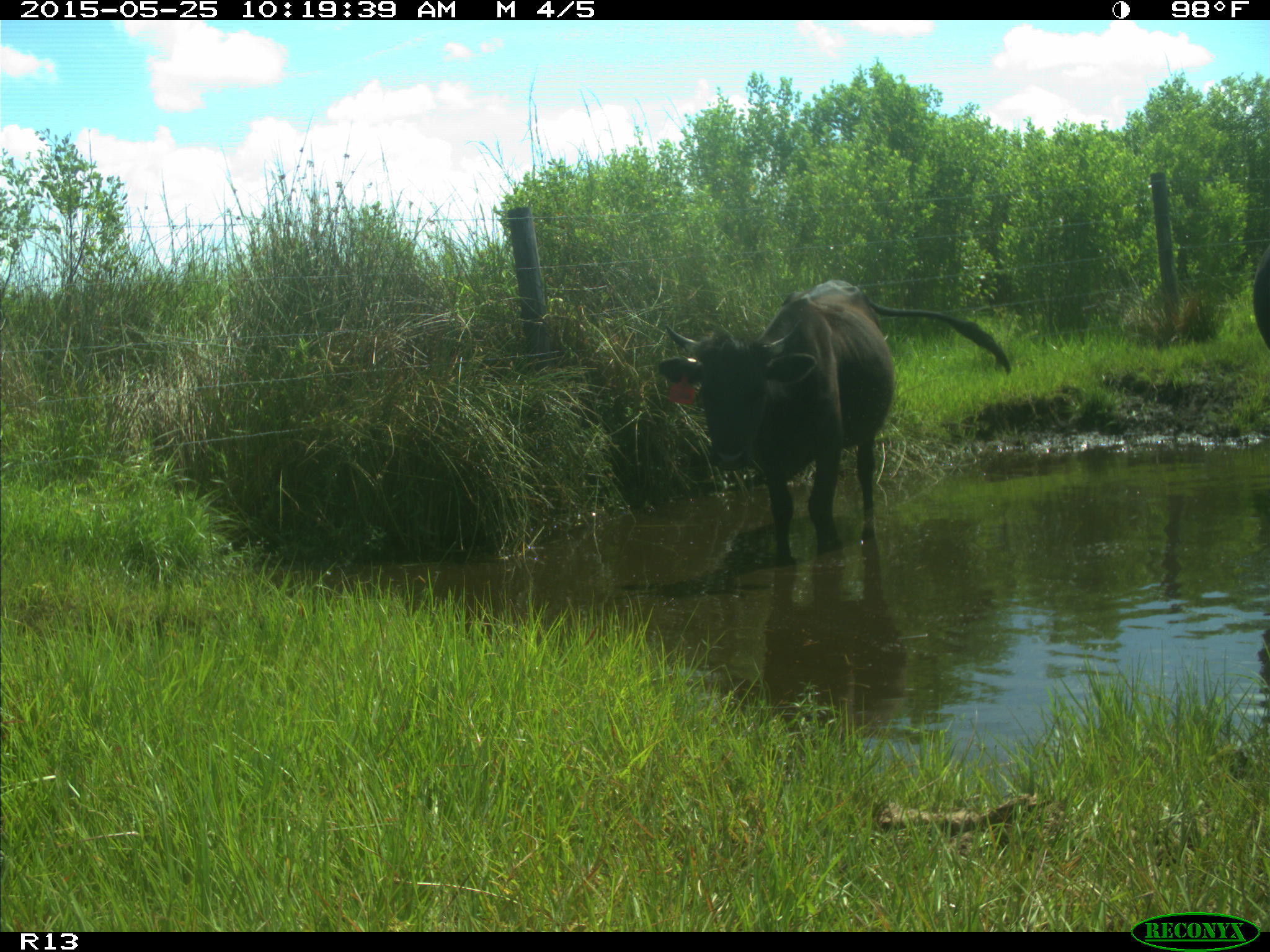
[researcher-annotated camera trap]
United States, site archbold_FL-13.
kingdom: Animalia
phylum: Chordata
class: Mammalia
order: Artiodactyla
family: Bovidae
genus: Bos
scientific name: Bos taurus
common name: domestic cow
Bos taurus (domestic cow).